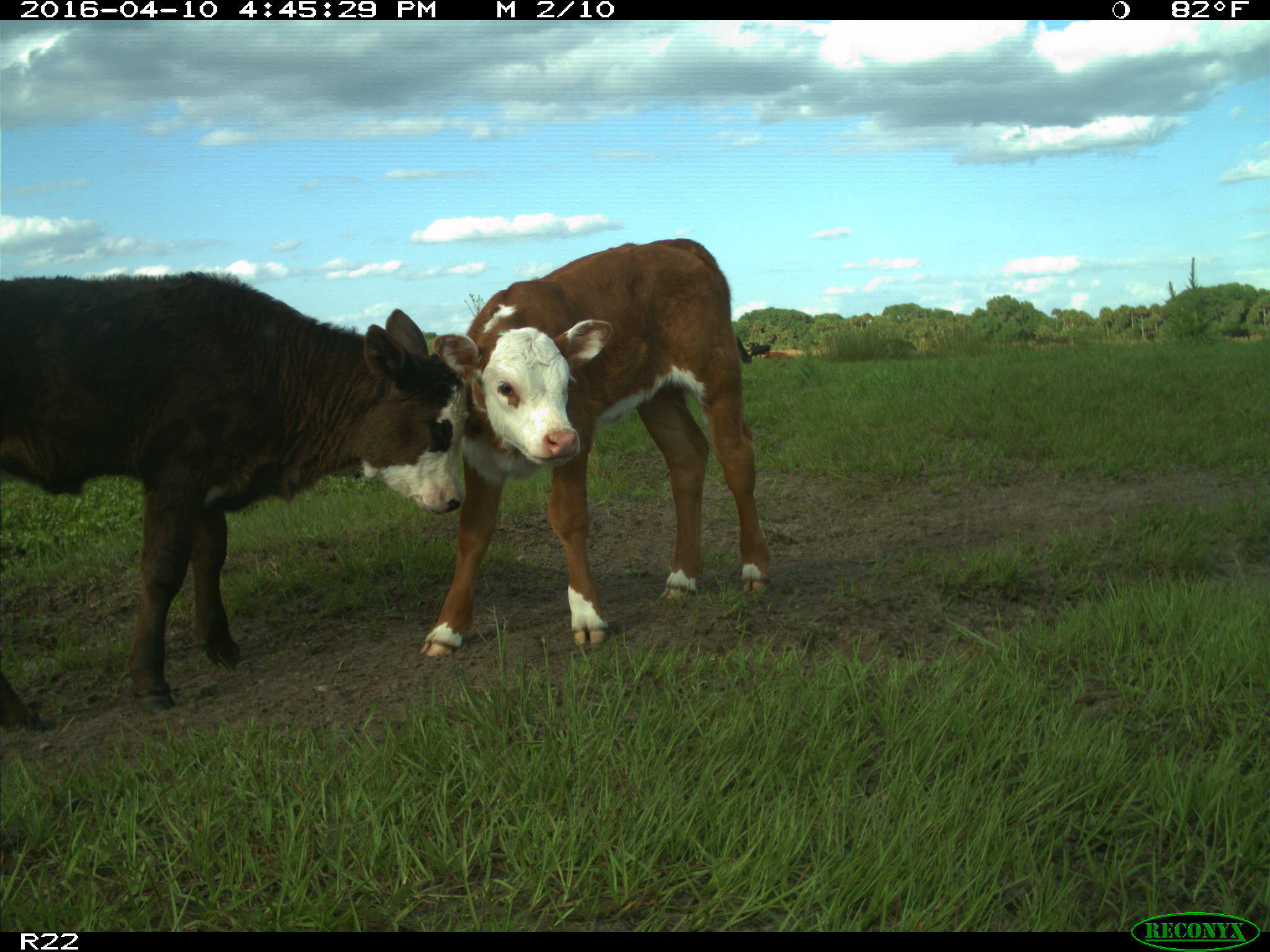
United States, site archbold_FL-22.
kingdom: Animalia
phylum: Chordata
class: Mammalia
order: Artiodactyla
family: Bovidae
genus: Bos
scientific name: Bos taurus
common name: domestic cow